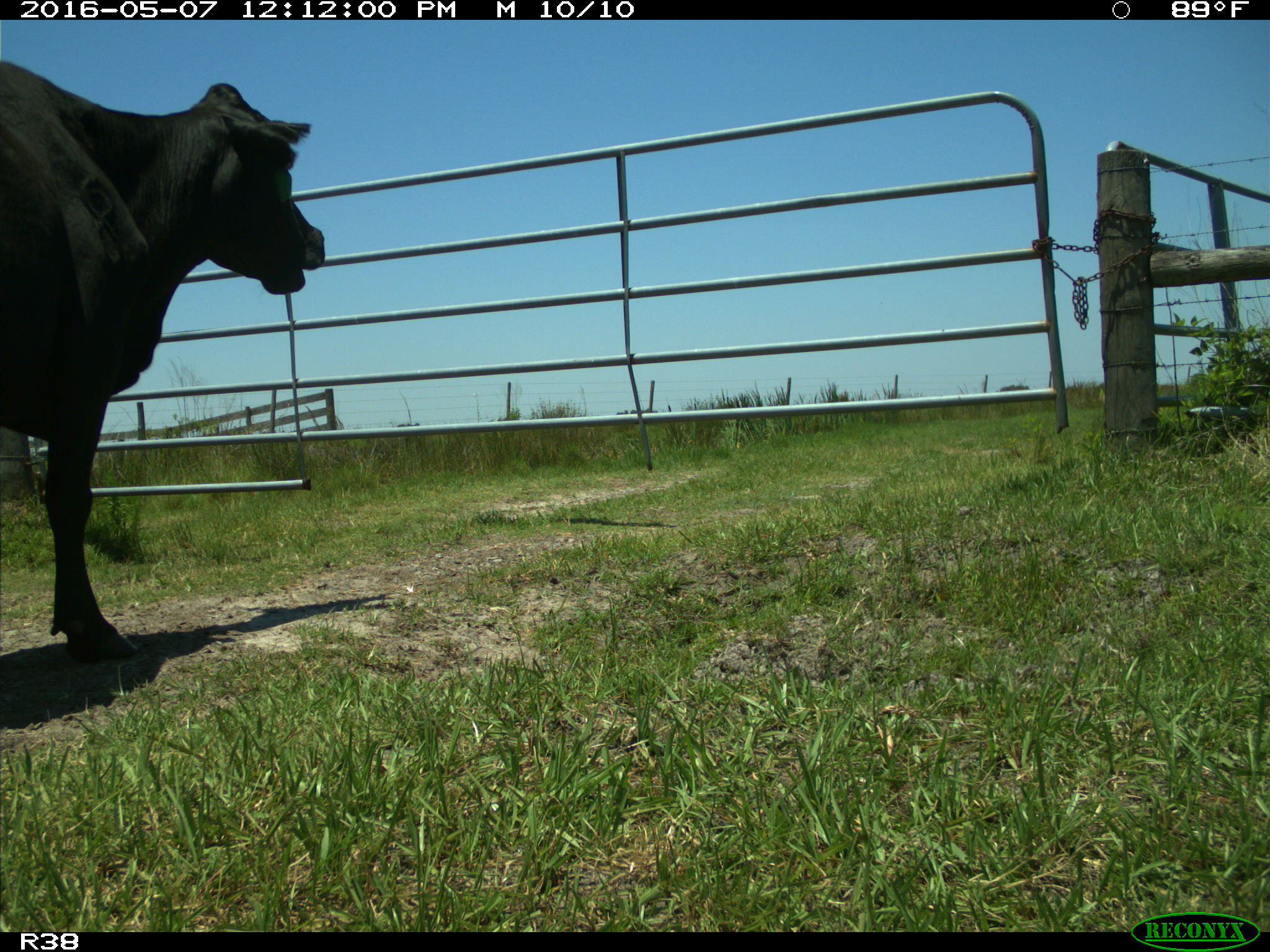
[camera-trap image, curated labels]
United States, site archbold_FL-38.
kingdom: Animalia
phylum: Chordata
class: Mammalia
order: Artiodactyla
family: Bovidae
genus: Bos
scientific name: Bos taurus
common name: domestic cow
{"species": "Bos taurus (domestic cow)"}